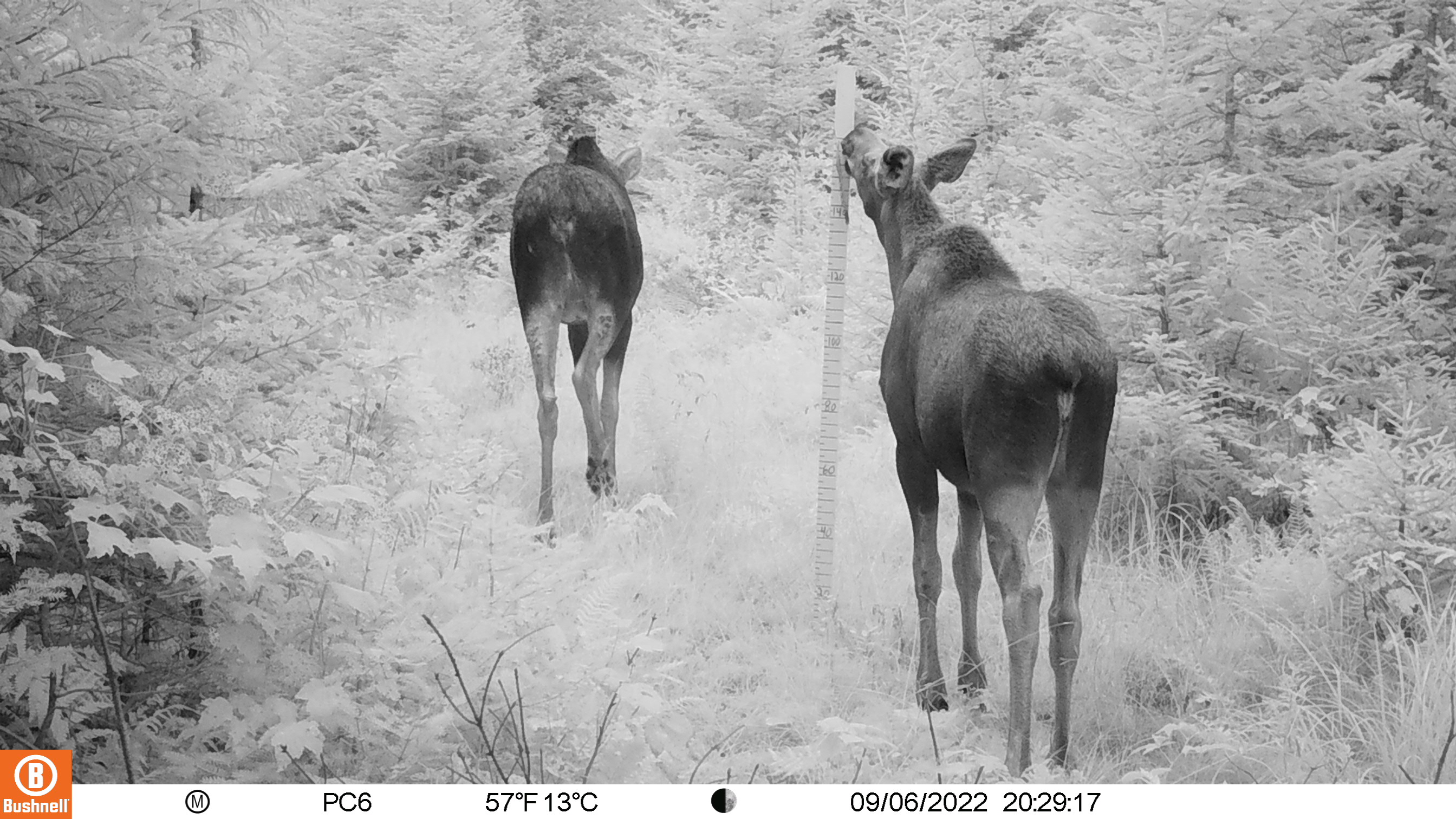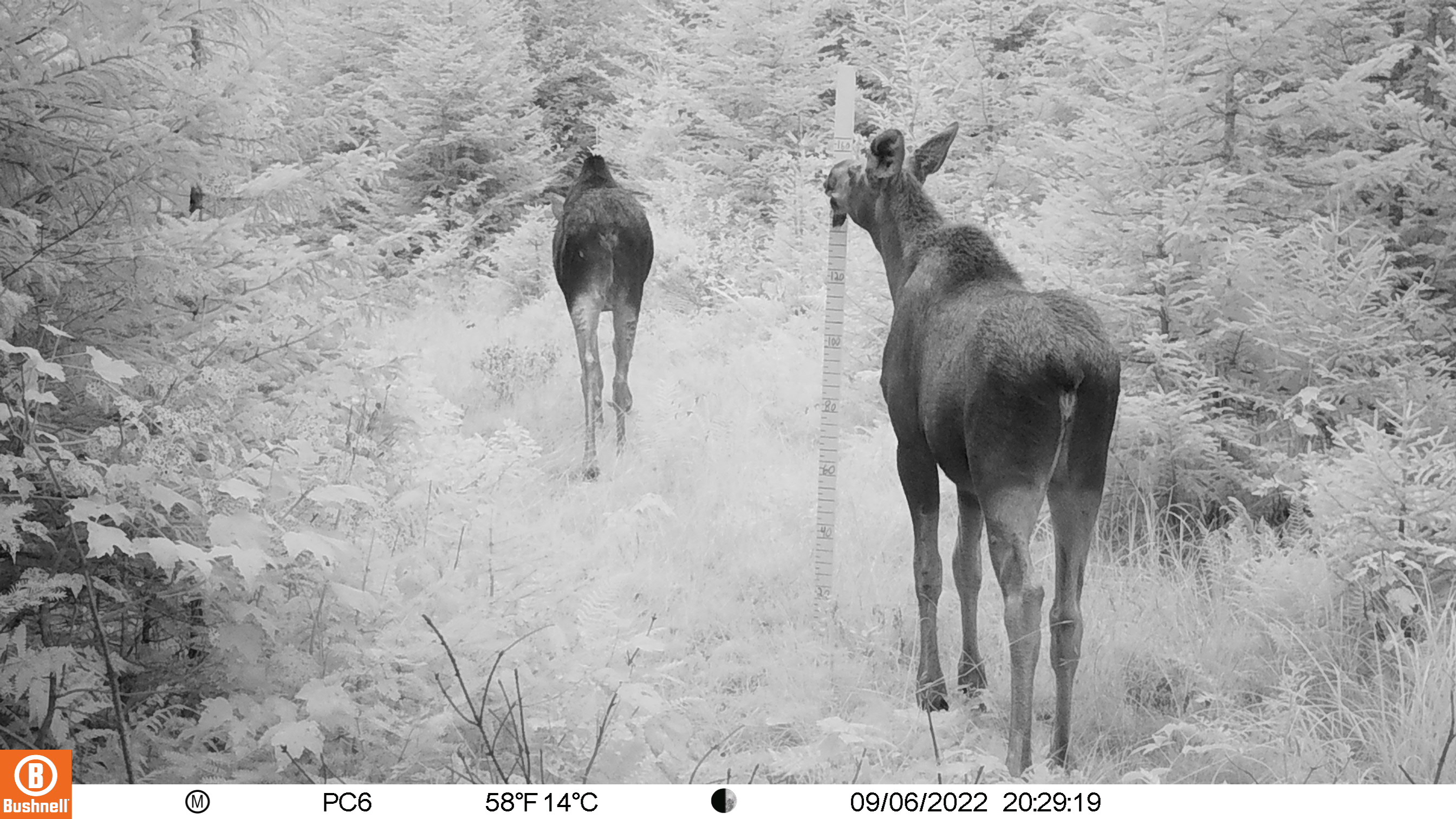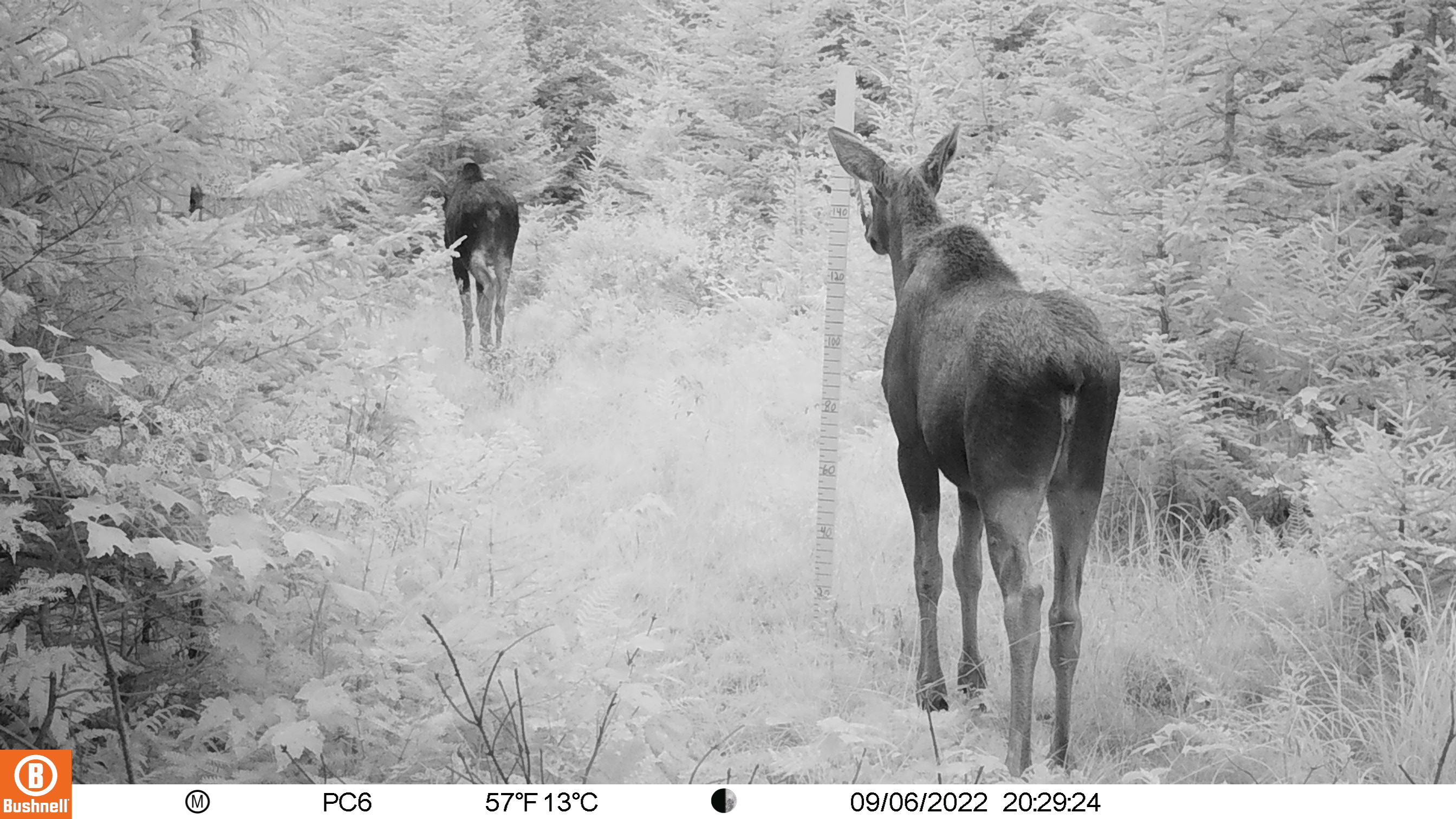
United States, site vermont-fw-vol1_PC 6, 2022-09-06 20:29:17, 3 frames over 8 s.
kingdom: Animalia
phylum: Chordata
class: Mammalia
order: Artiodactyla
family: Cervidae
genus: Alces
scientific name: Alces alces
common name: moose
Moose (Alces alces).